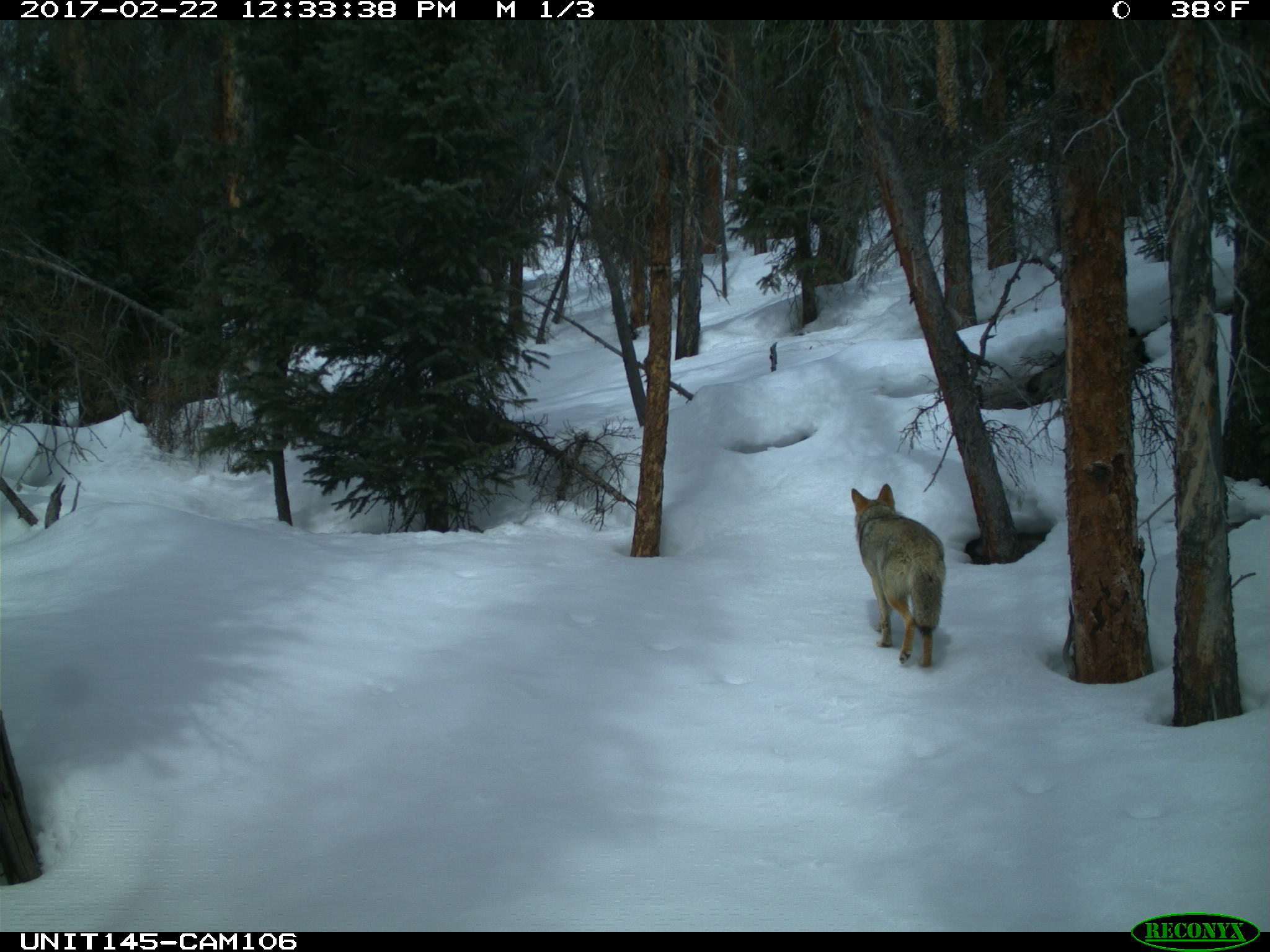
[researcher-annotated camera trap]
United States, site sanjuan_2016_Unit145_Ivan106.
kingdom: Animalia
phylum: Chordata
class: Mammalia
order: Carnivora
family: Canidae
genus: Canis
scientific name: Canis latrans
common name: coyote